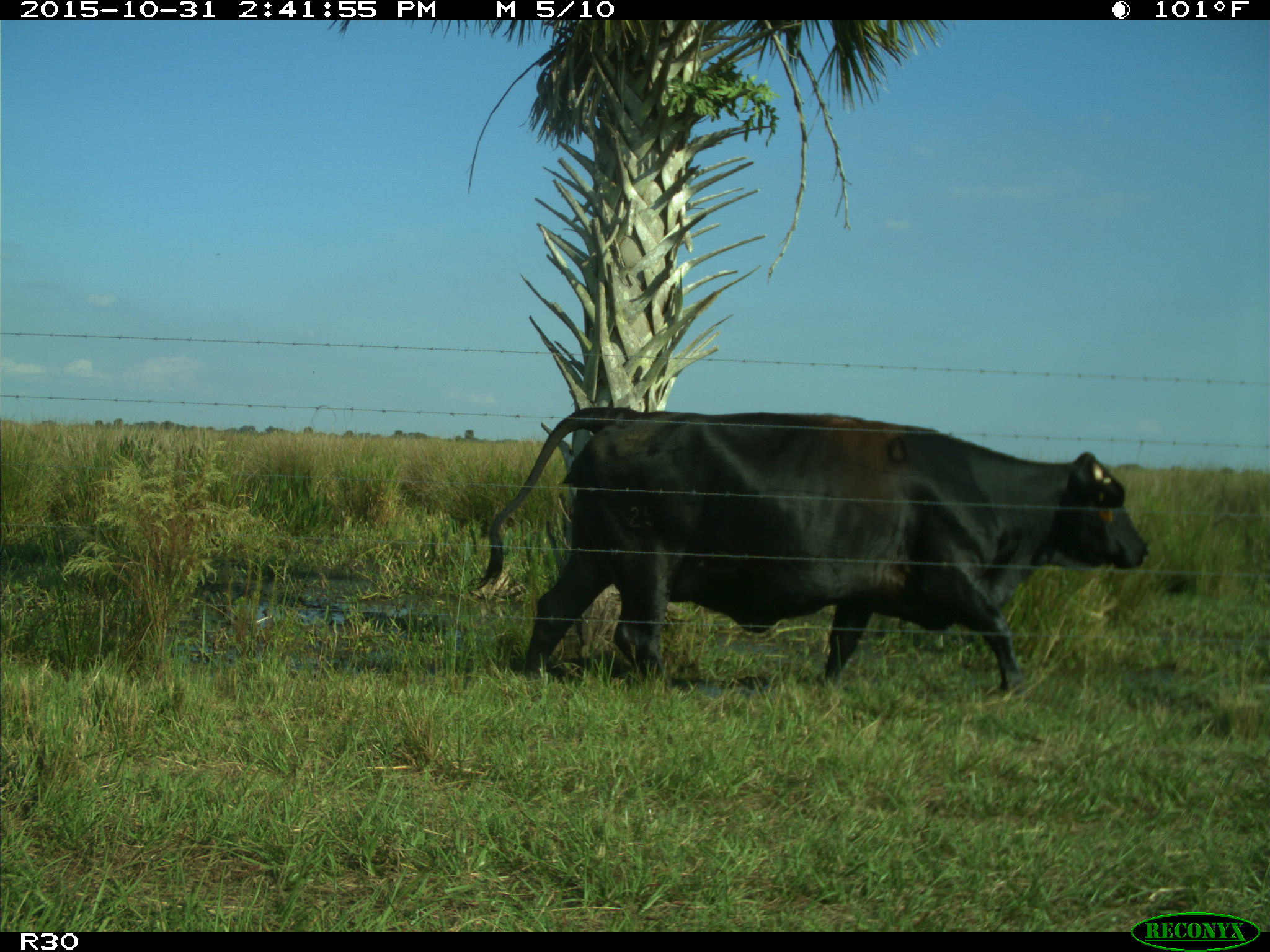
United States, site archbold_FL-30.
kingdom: Animalia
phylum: Chordata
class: Mammalia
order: Artiodactyla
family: Bovidae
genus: Bos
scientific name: Bos taurus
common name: domestic cow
Bos taurus (domestic cow).